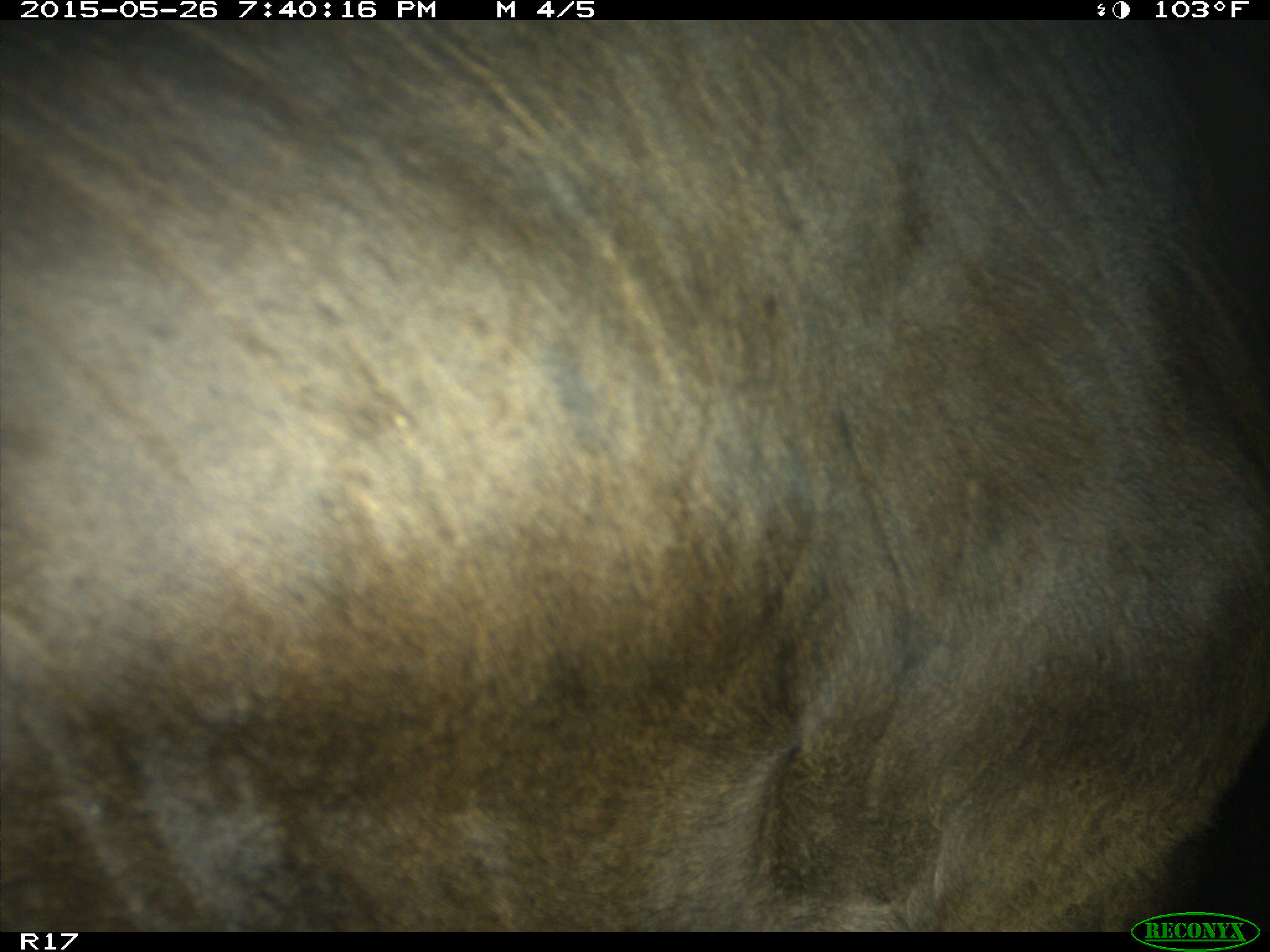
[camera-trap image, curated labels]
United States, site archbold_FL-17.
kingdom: Animalia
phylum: Chordata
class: Mammalia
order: Artiodactyla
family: Bovidae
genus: Bos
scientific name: Bos taurus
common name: domestic cow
Bos taurus (domestic cow).